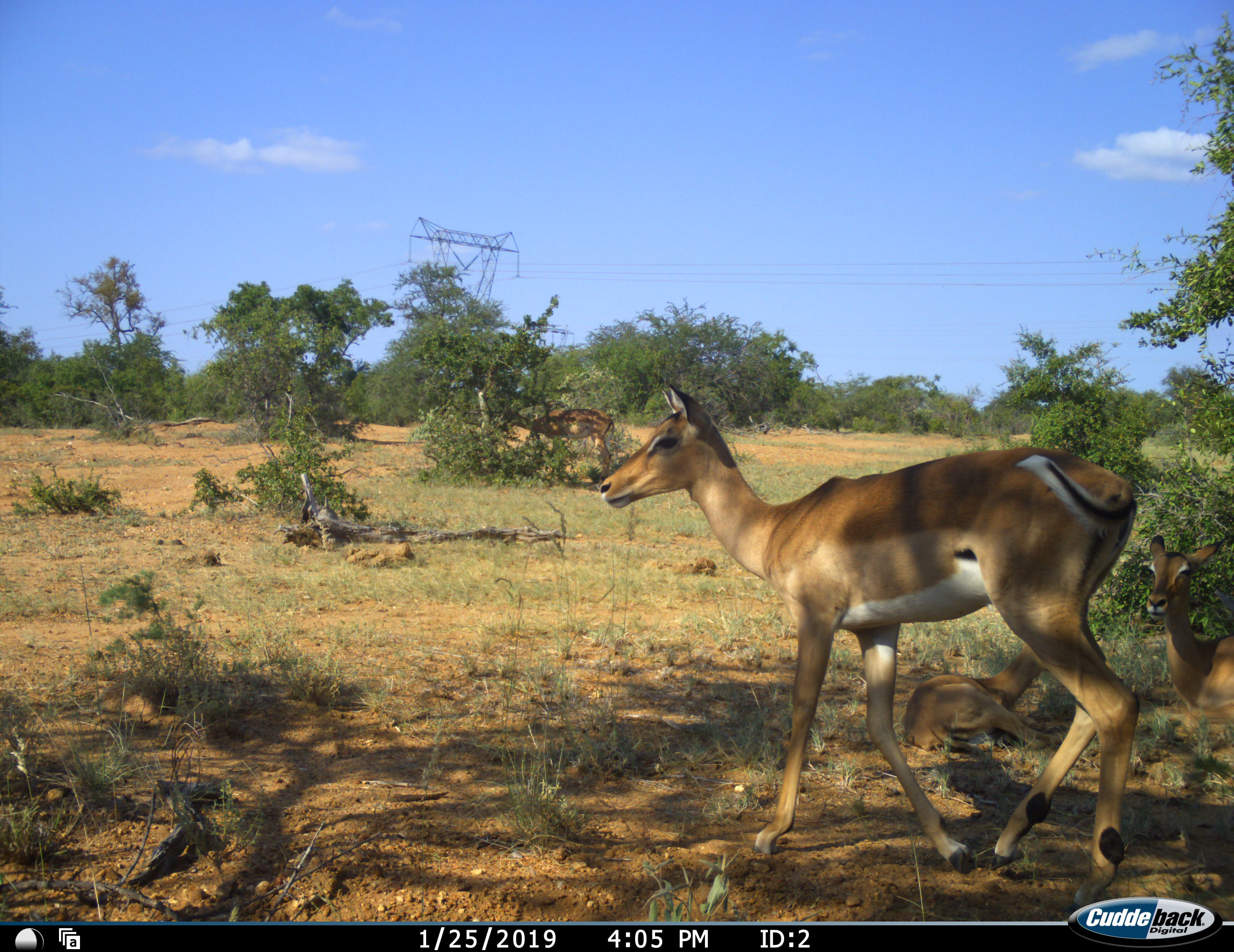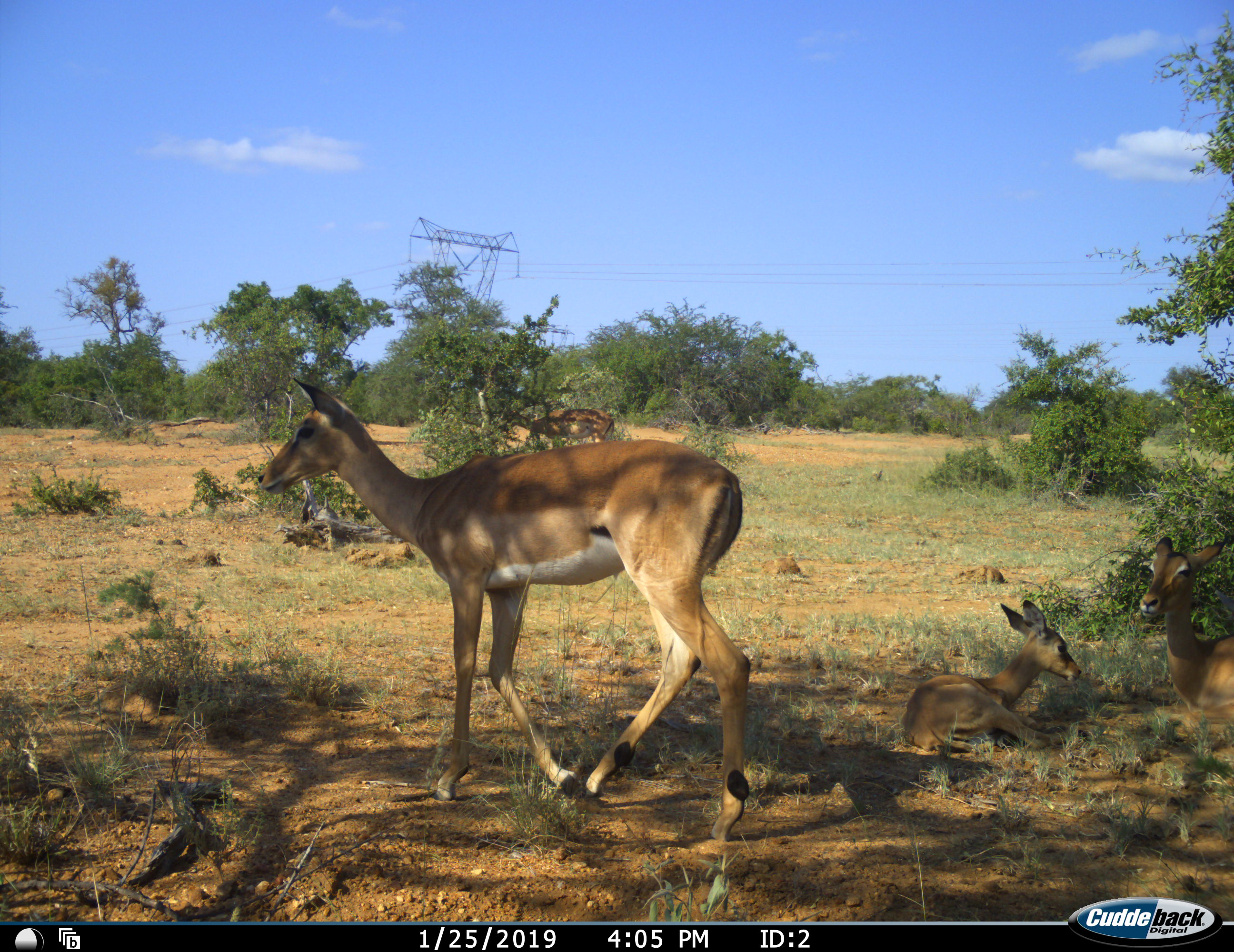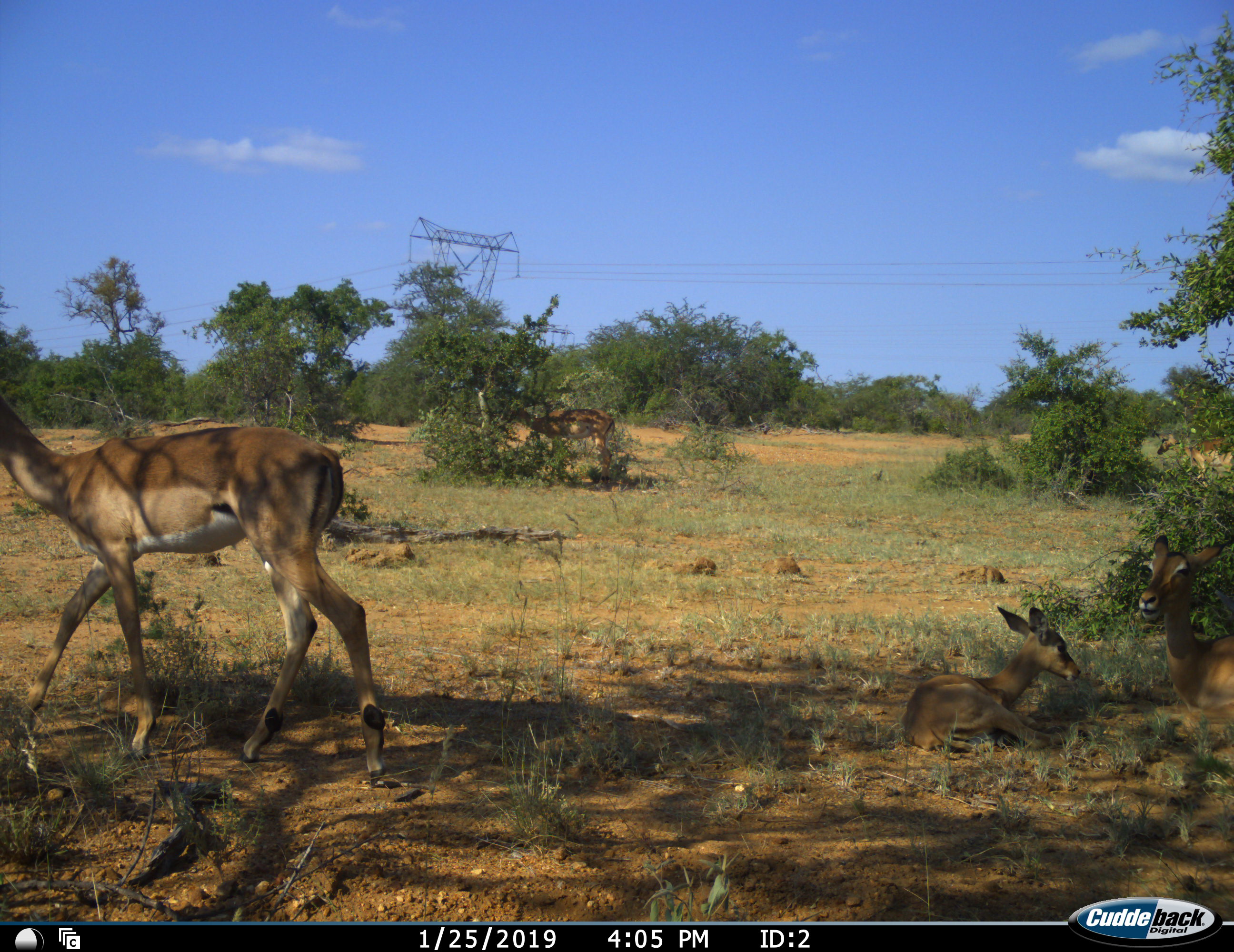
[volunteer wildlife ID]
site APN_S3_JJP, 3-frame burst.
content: unidentified animal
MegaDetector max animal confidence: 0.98